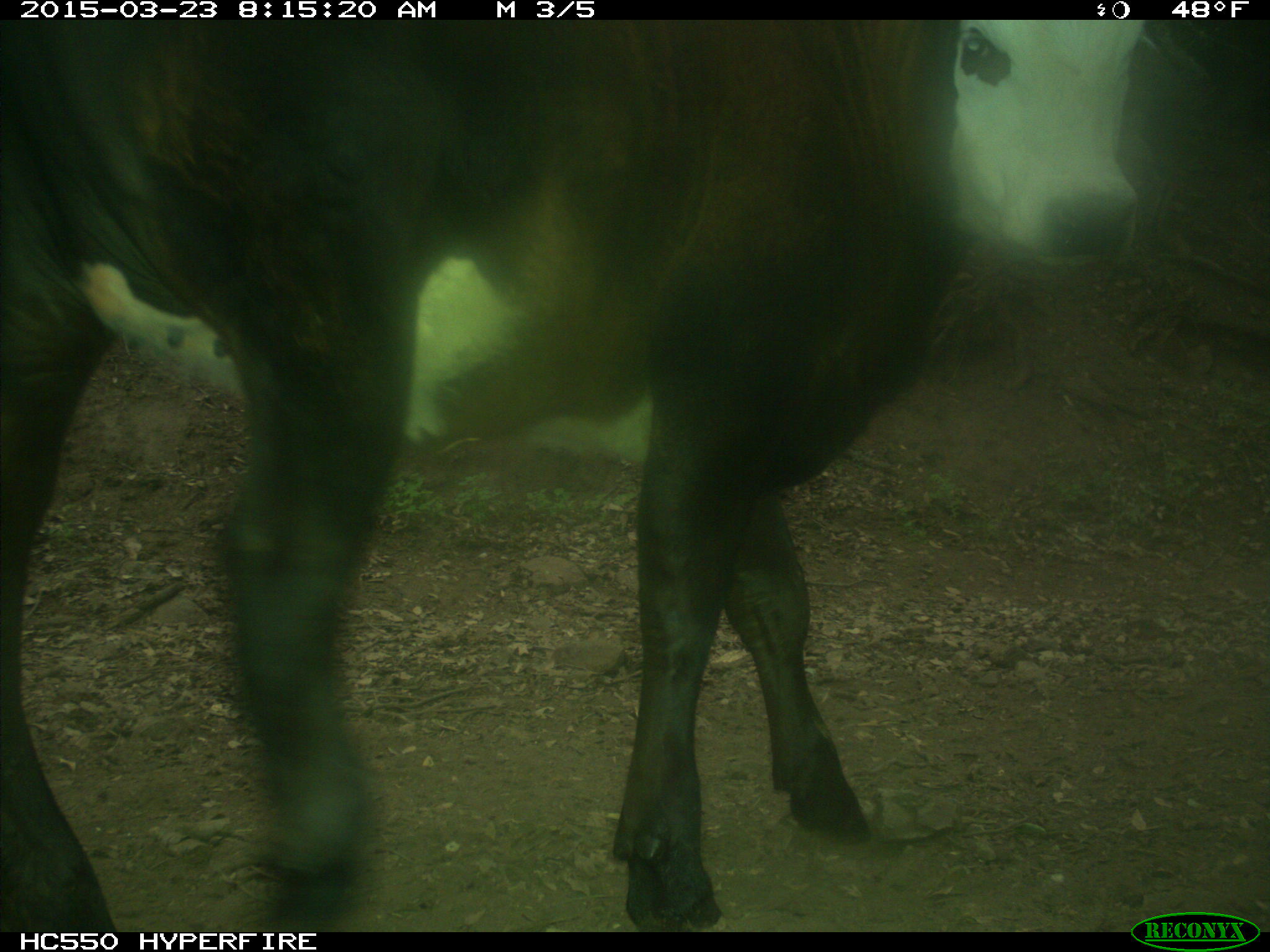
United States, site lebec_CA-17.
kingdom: Animalia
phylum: Chordata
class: Mammalia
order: Artiodactyla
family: Bovidae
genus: Bos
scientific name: Bos taurus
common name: domestic cow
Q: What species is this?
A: Bos taurus (domestic cow).